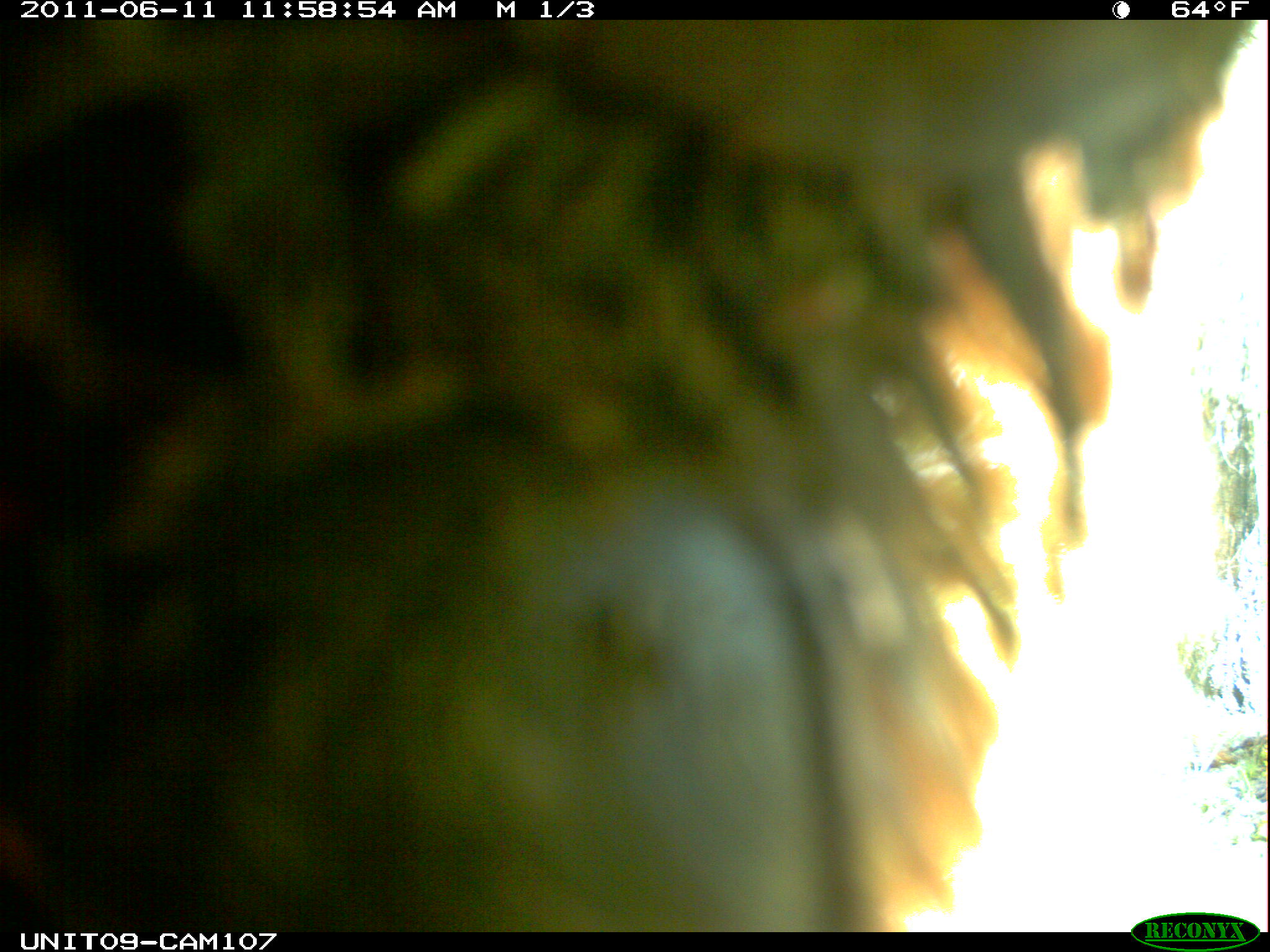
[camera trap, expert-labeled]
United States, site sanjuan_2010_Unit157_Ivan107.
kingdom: Animalia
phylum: Chordata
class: Mammalia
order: Carnivora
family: Ursidae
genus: Ursus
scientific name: Ursus americanus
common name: american black bear